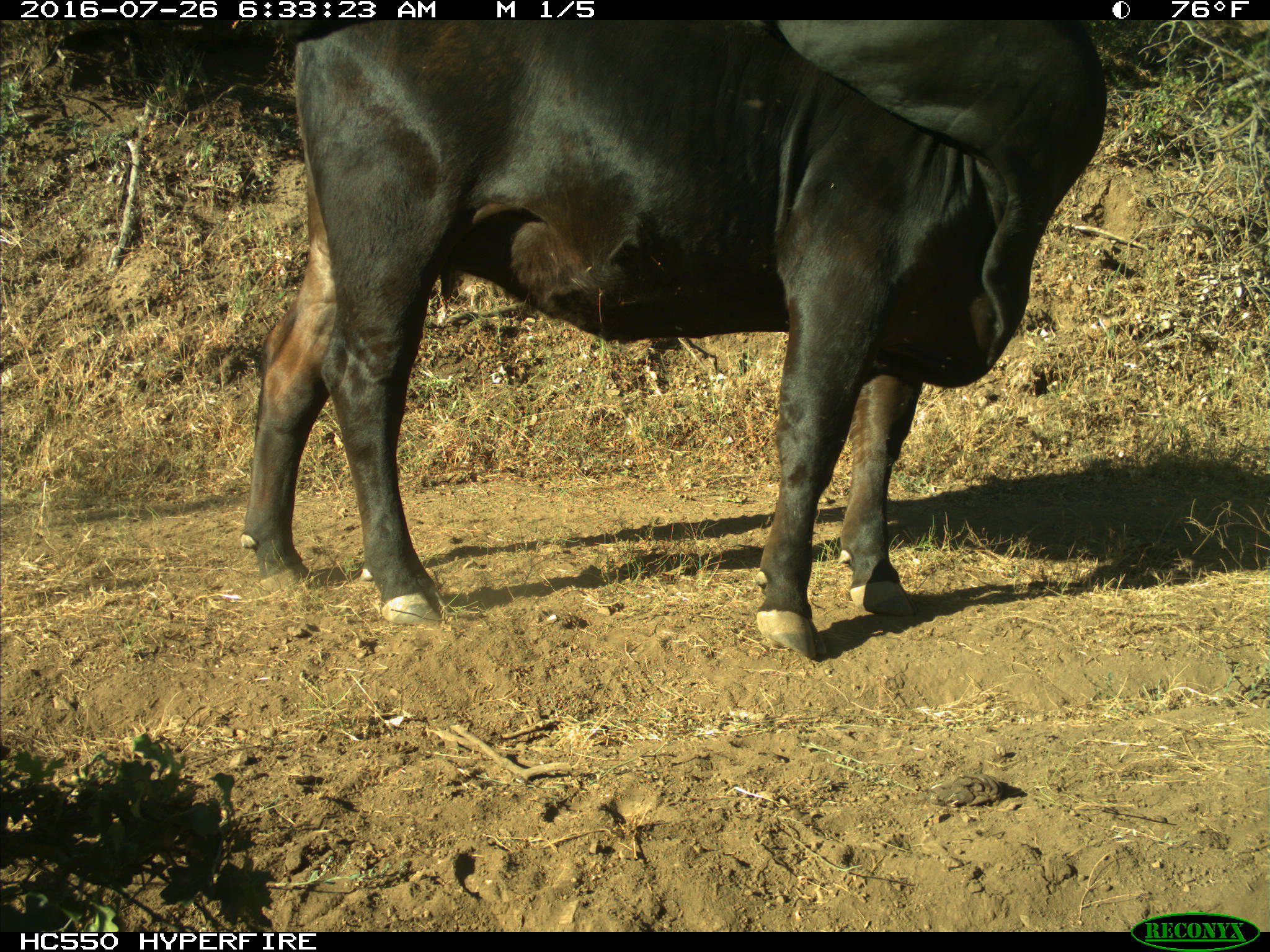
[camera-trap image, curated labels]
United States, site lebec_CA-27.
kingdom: Animalia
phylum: Chordata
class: Mammalia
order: Artiodactyla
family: Bovidae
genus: Bos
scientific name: Bos taurus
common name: domestic cow